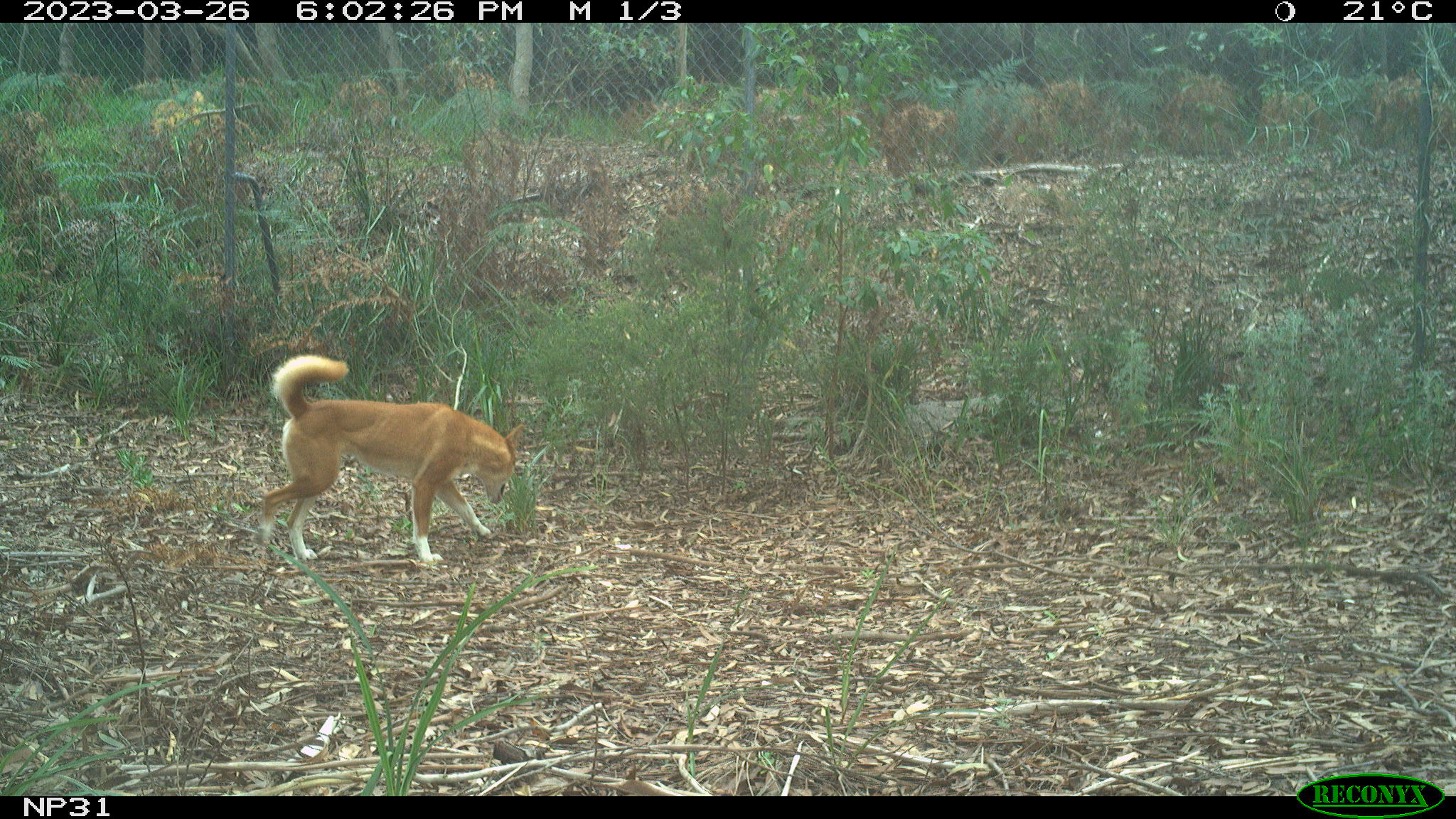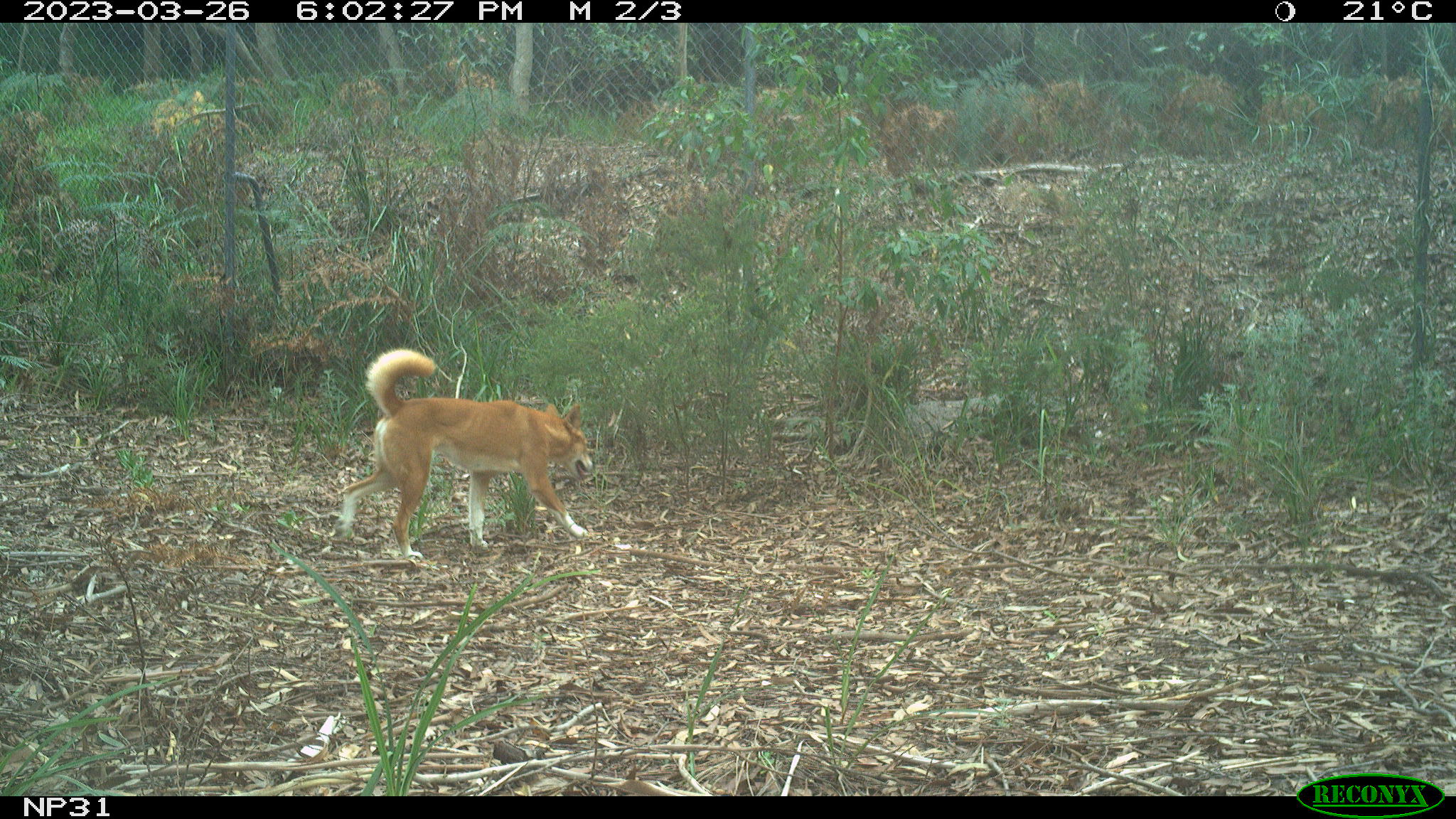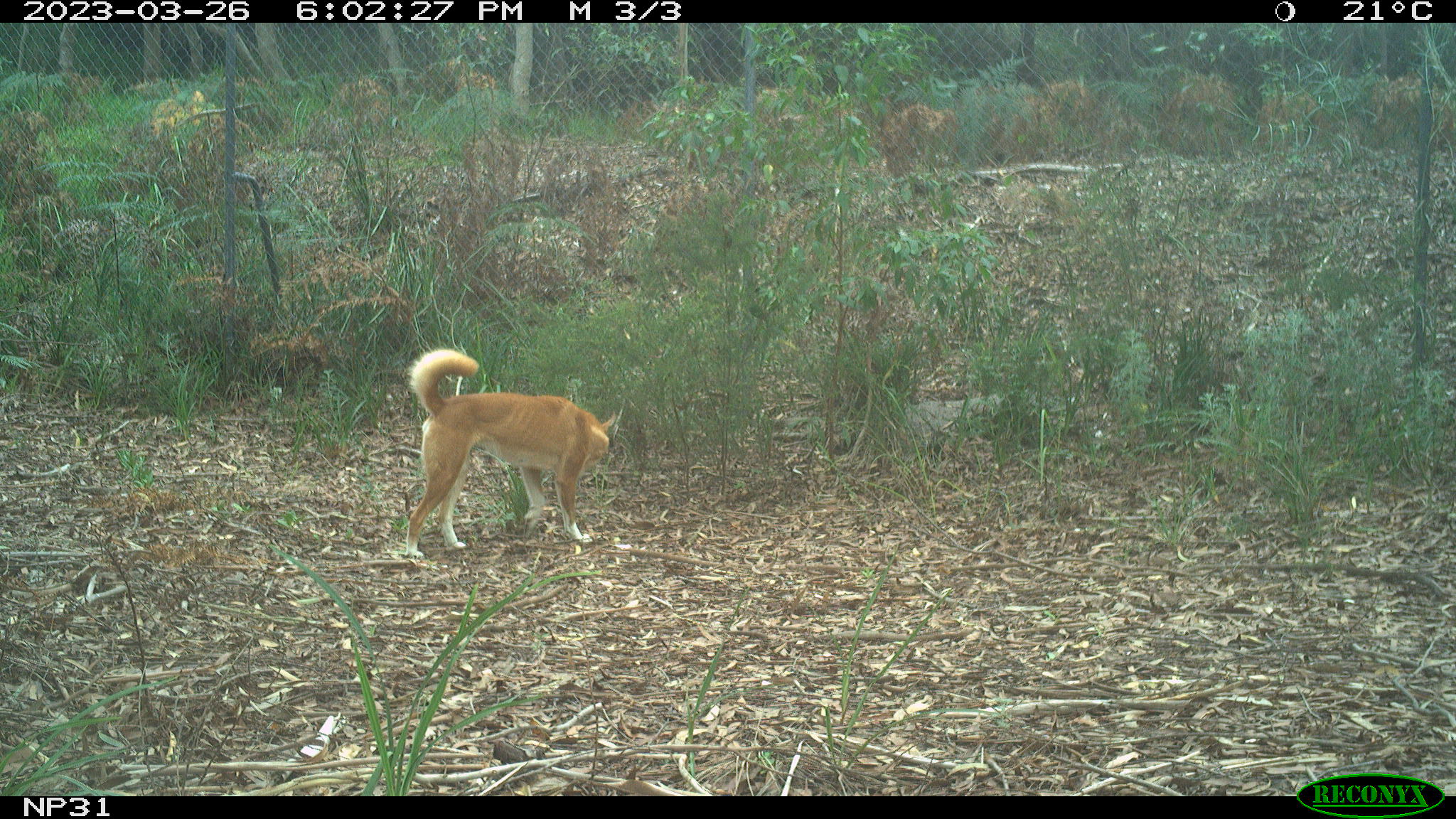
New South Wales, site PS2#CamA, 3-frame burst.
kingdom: Animalia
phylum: Chordata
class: Mammalia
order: Carnivora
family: Canidae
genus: Canis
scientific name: Canis familiaris dingo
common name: dingo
Dingo (Canis familiaris dingo).